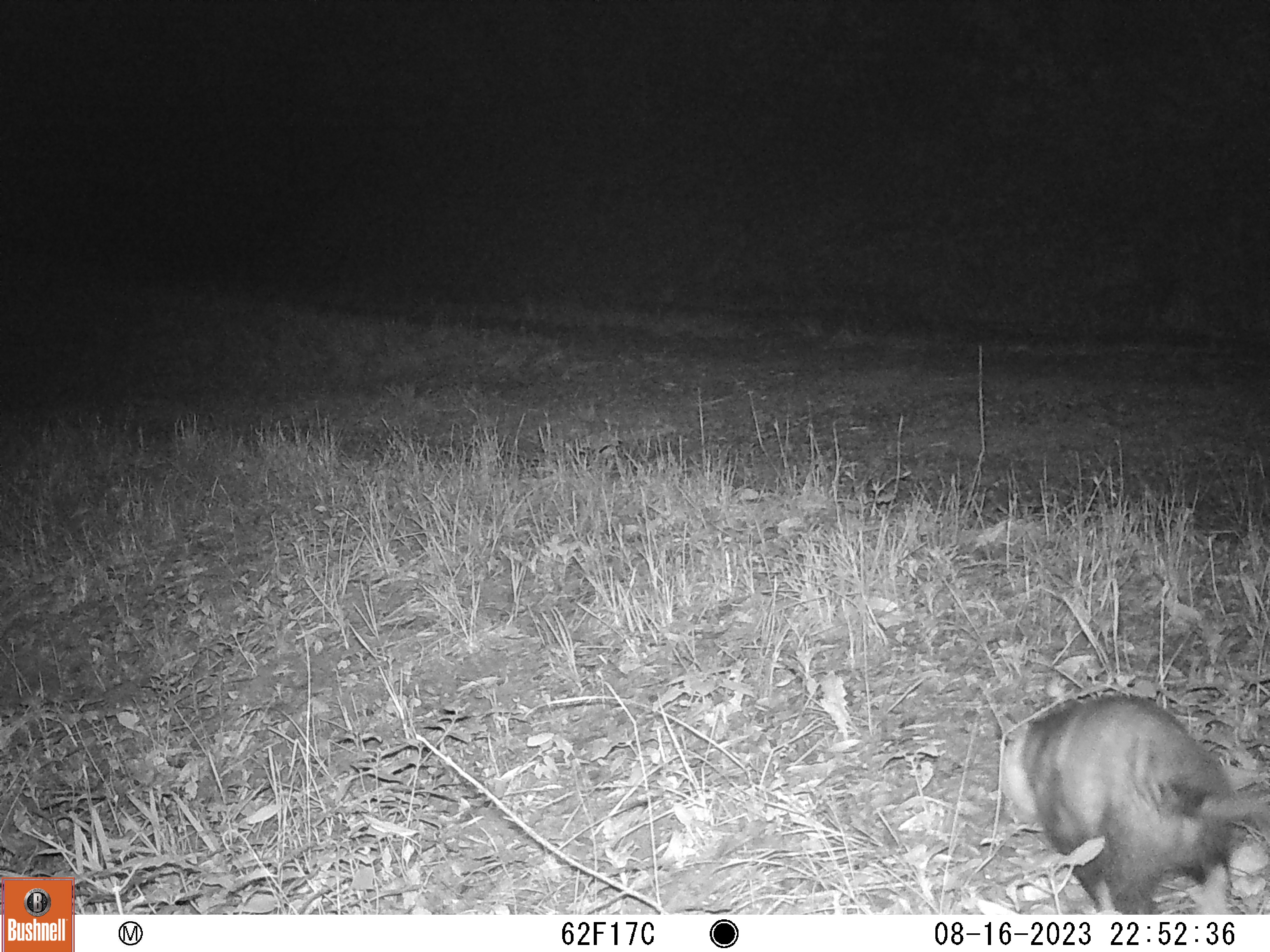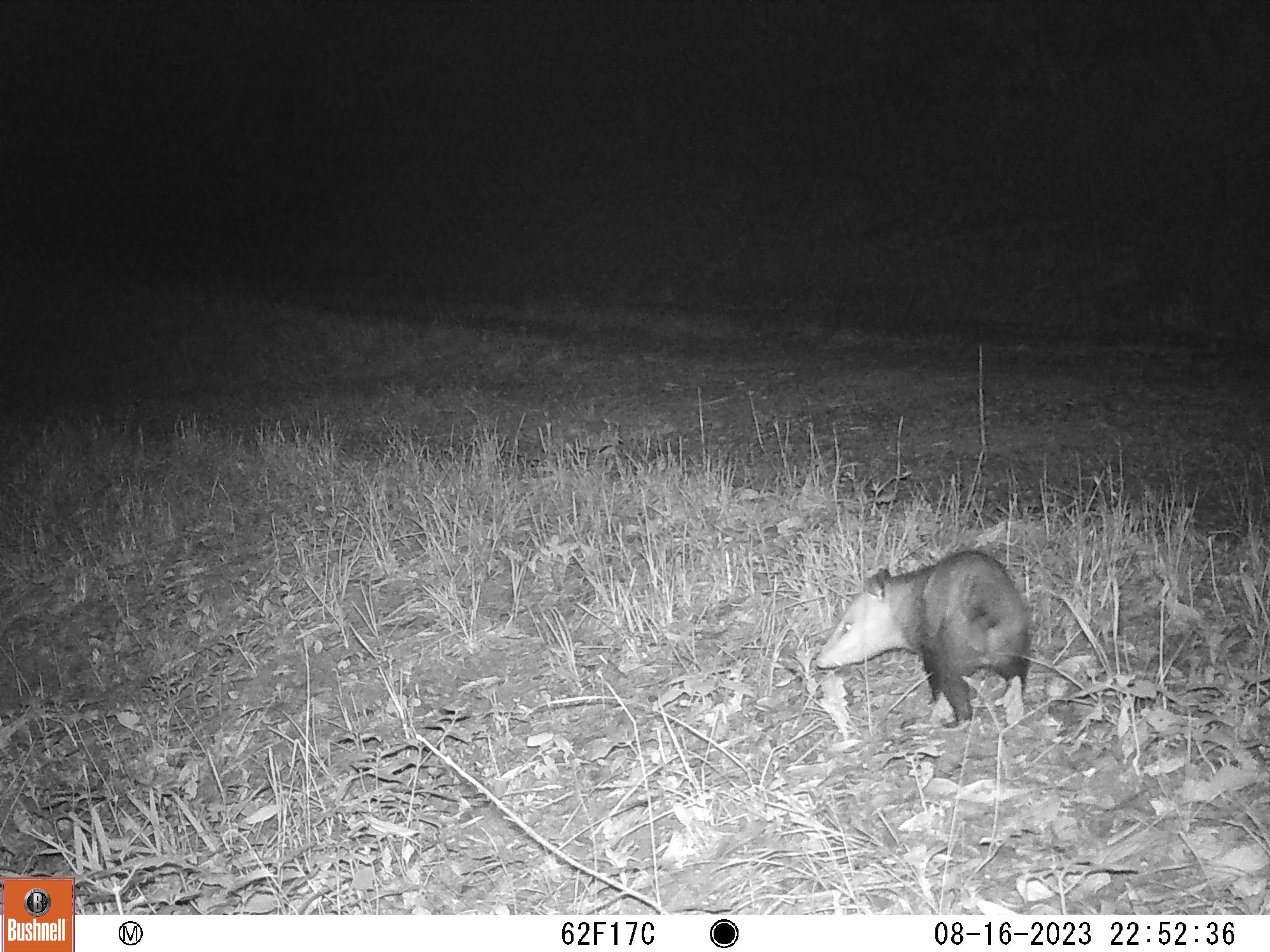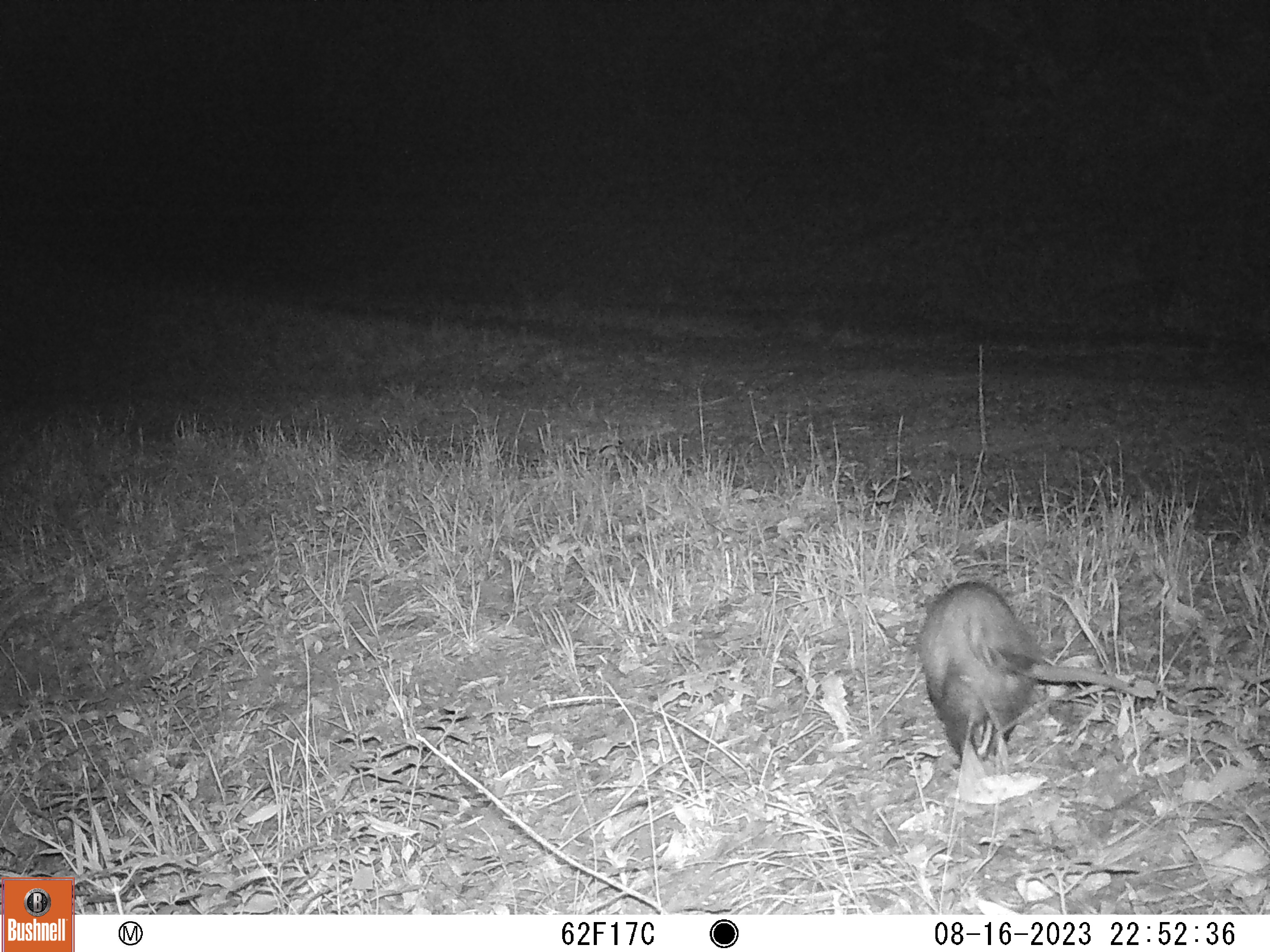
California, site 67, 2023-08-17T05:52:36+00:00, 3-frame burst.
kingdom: Animalia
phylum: Chordata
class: Mammalia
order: Didelphimorphia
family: Didelphidae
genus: Didelphis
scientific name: Didelphis virginiana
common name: virginia opossum